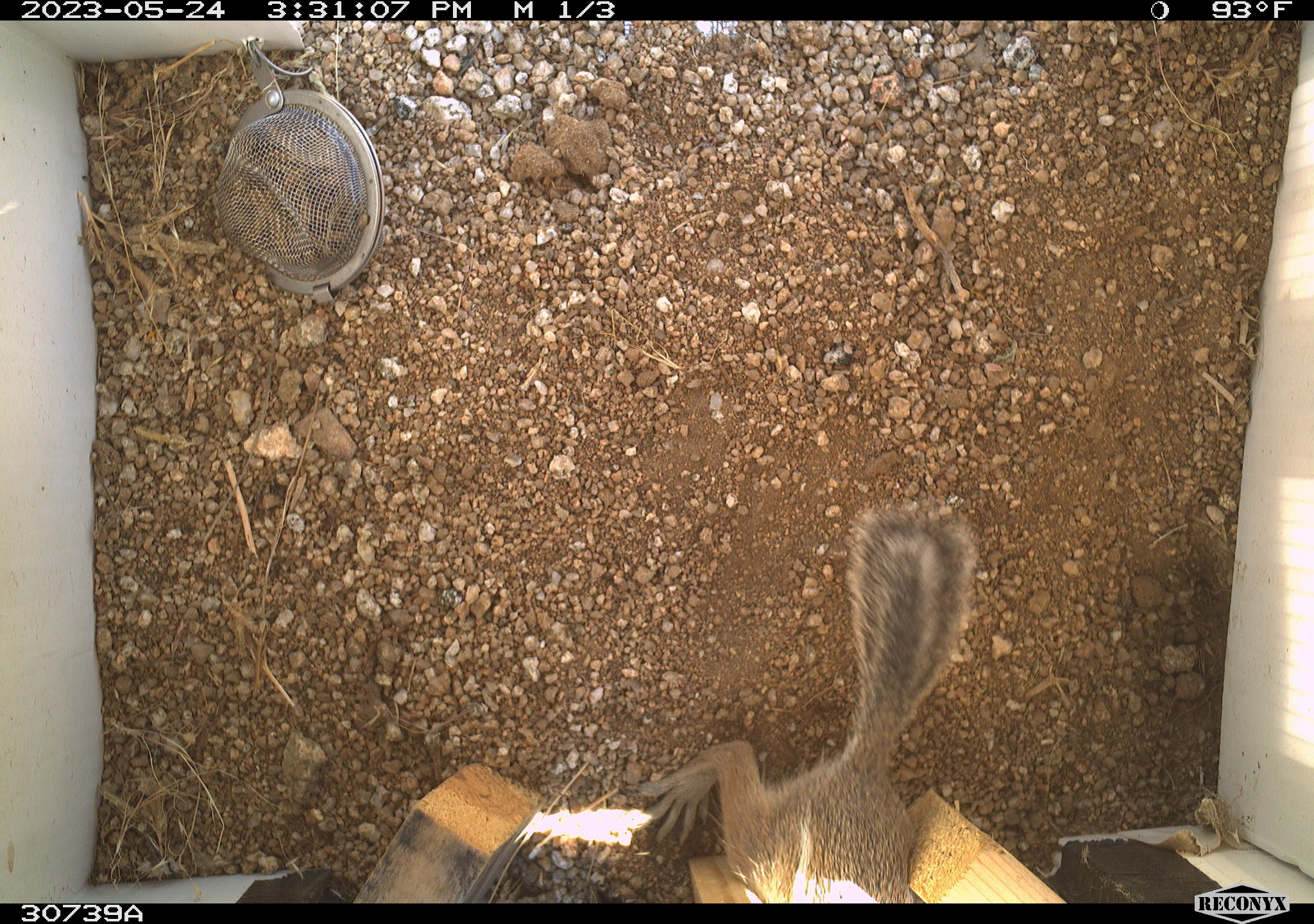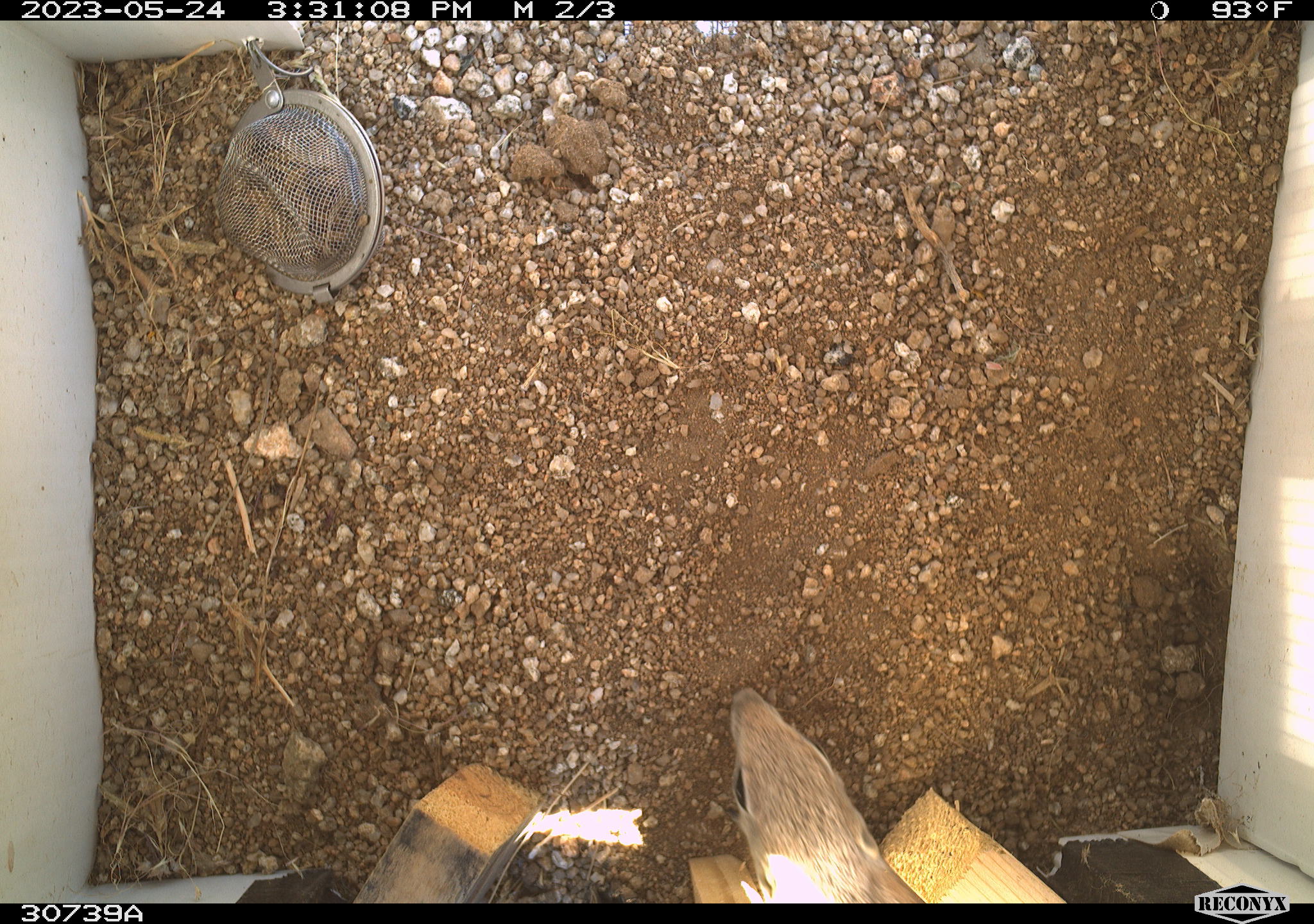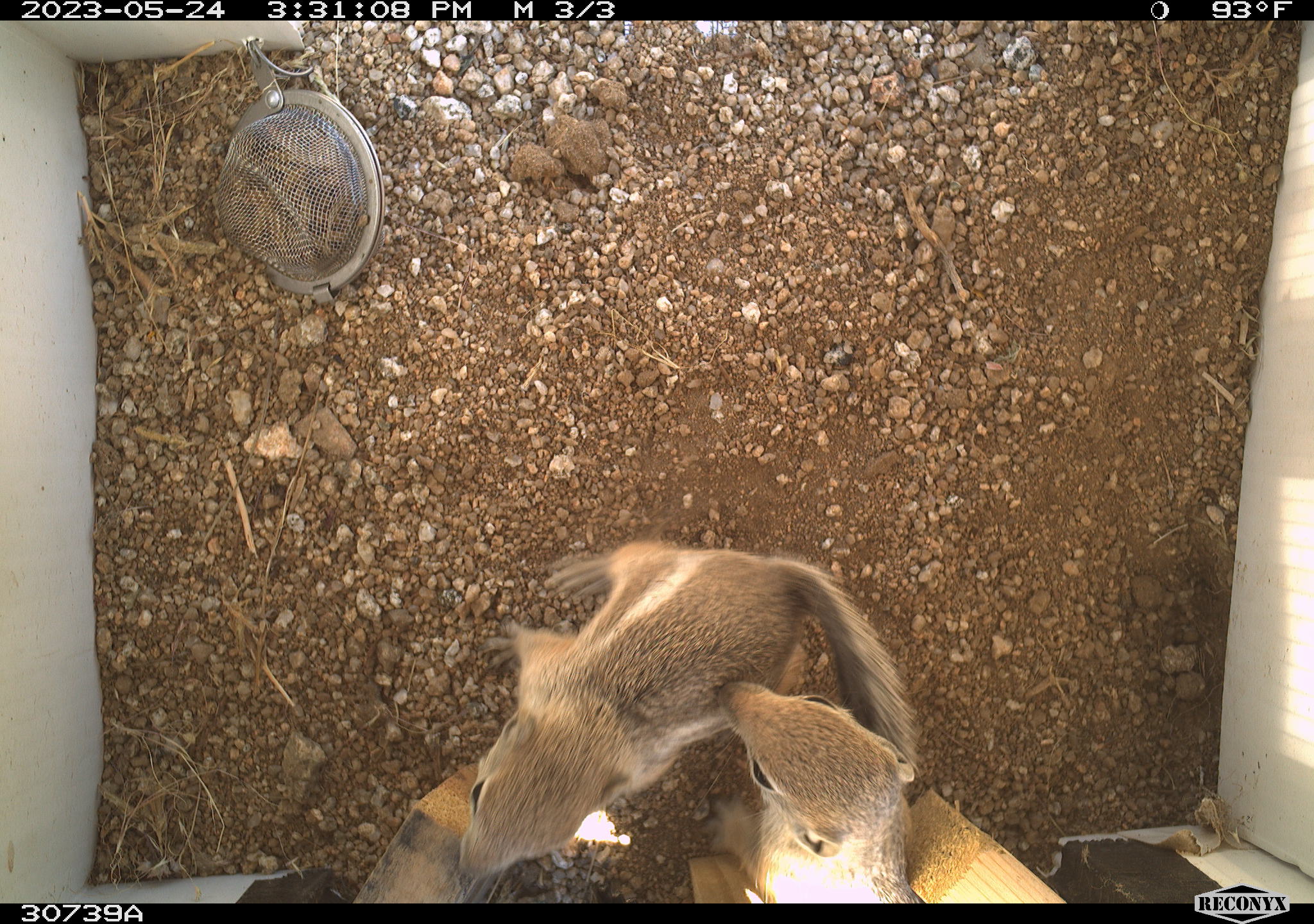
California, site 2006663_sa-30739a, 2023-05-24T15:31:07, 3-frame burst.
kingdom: Animalia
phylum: Chordata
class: Mammalia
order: Rodentia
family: Sciuridae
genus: Ammospermophilus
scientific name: Ammospermophilus leucurus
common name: white-tailed antelope squirrel